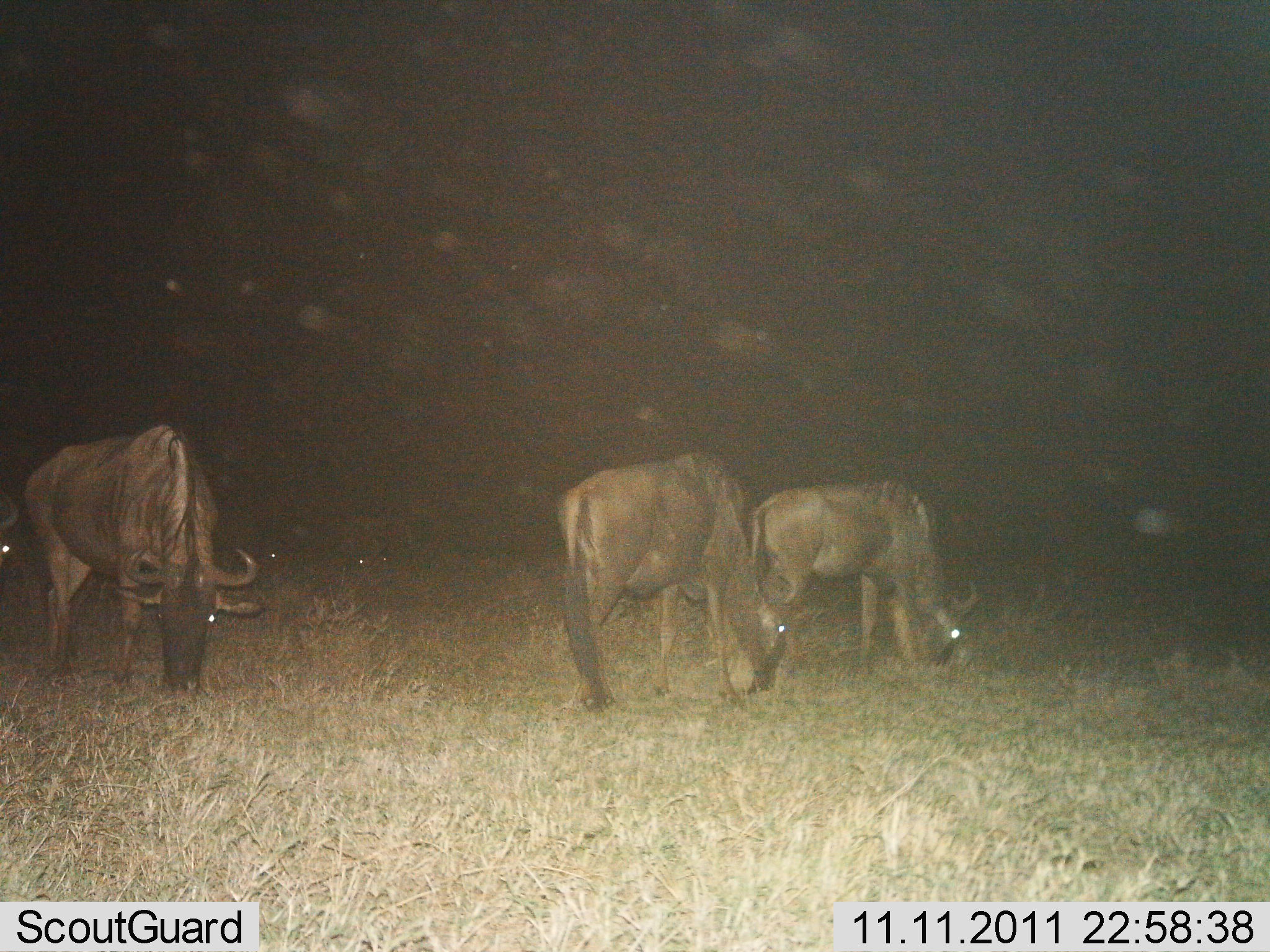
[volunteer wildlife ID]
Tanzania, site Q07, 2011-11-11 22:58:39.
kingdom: Animalia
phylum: Chordata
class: Mammalia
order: Artiodactyla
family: Bovidae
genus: Connochaetes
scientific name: Connochaetes taurinus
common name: blue wildebeest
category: wildebeest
Wildebeest (blue wildebeest) (Connochaetes taurinus), count 3. Behavior (volunteer vote fractions): standing 50%, resting 0%, moving 0%, interacting 0%. Young present (vote fraction): 0%. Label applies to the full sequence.